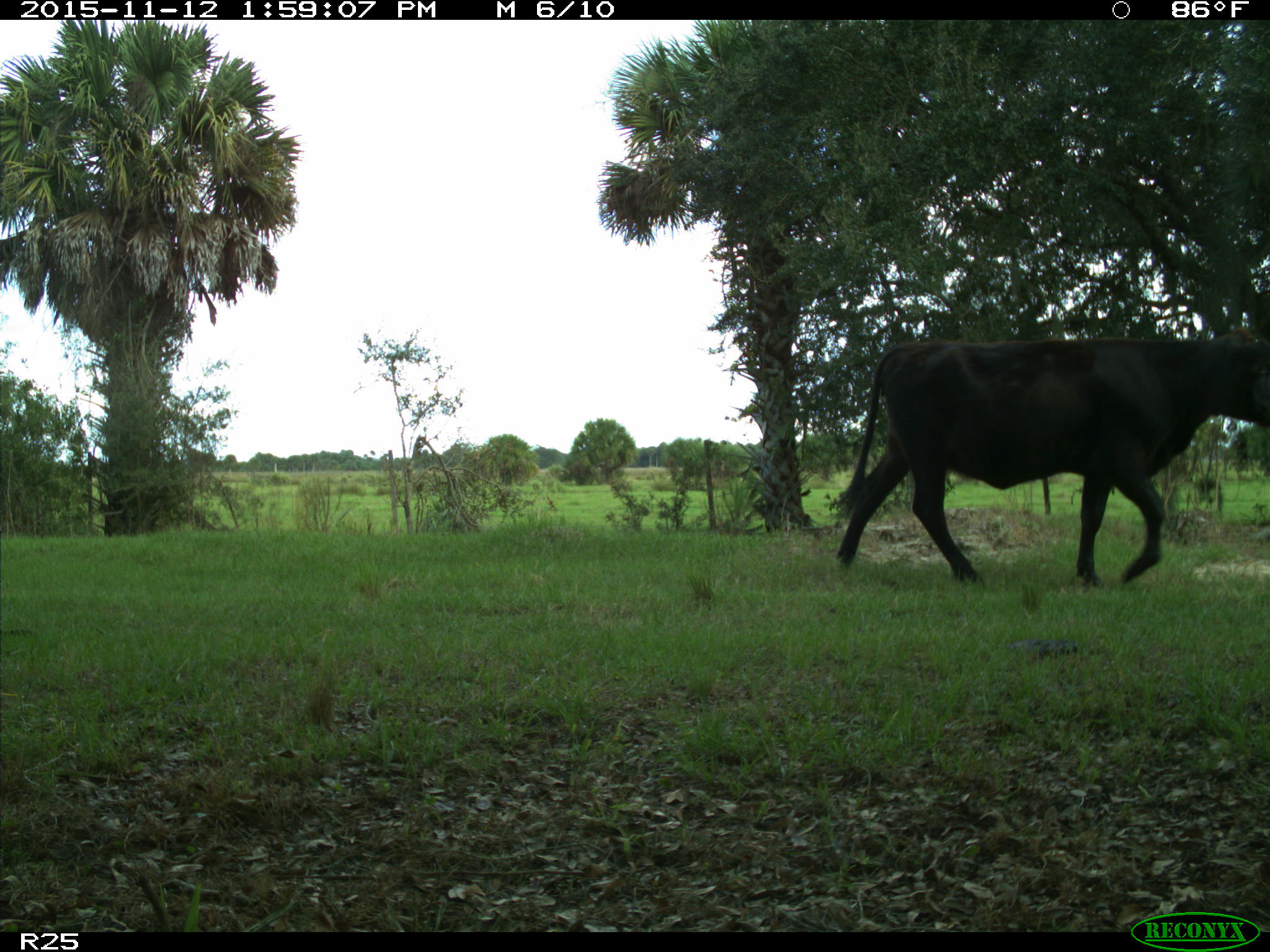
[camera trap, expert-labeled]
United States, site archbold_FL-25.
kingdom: Animalia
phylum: Chordata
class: Mammalia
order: Artiodactyla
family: Bovidae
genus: Bos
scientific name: Bos taurus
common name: domestic cow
Bos taurus (domestic cow).